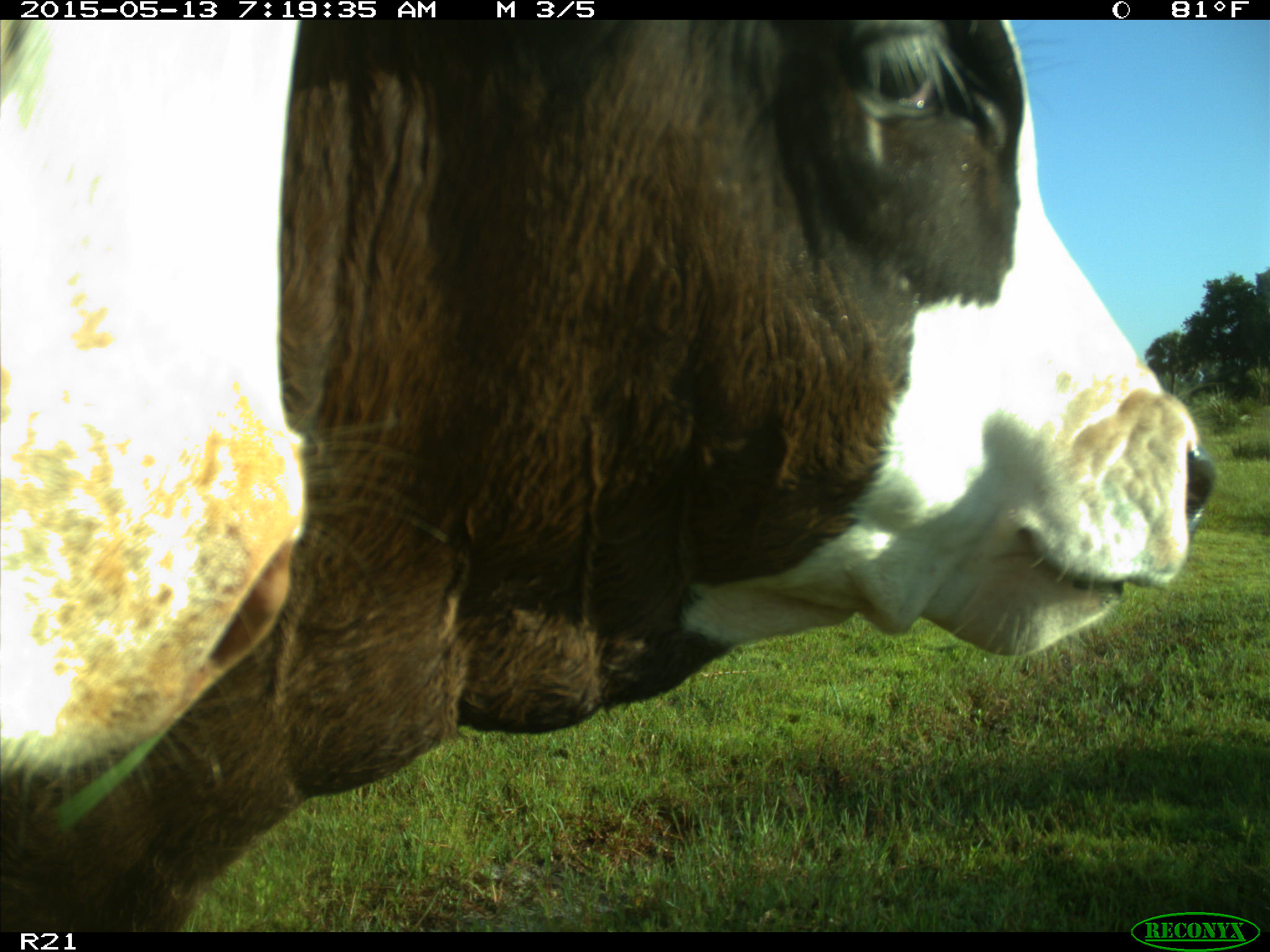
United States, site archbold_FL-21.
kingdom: Animalia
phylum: Chordata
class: Mammalia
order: Artiodactyla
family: Bovidae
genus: Bos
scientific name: Bos taurus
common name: domestic cow